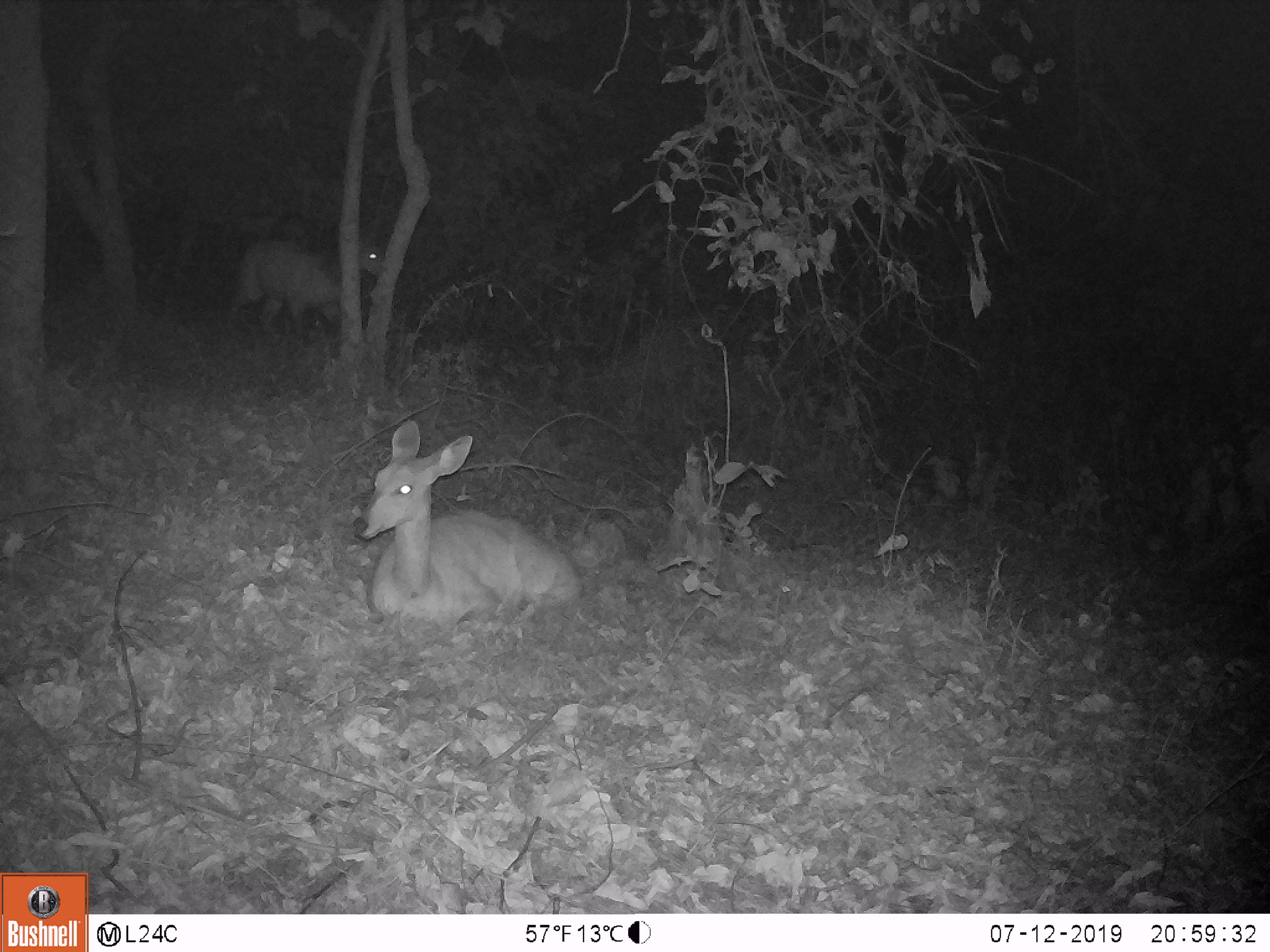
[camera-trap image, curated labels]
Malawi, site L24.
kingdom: Animalia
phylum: Chordata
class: Mammalia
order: Artiodactyla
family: Bovidae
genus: Tragelaphus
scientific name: Tragelaphus sylvaticus sylvaticus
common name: cape bushbuck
Cape bushbuck (Tragelaphus sylvaticus sylvaticus), count 1.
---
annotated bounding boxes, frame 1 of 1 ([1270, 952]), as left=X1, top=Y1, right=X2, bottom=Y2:
cape bushbuck: left=335, top=411, right=597, bottom=622